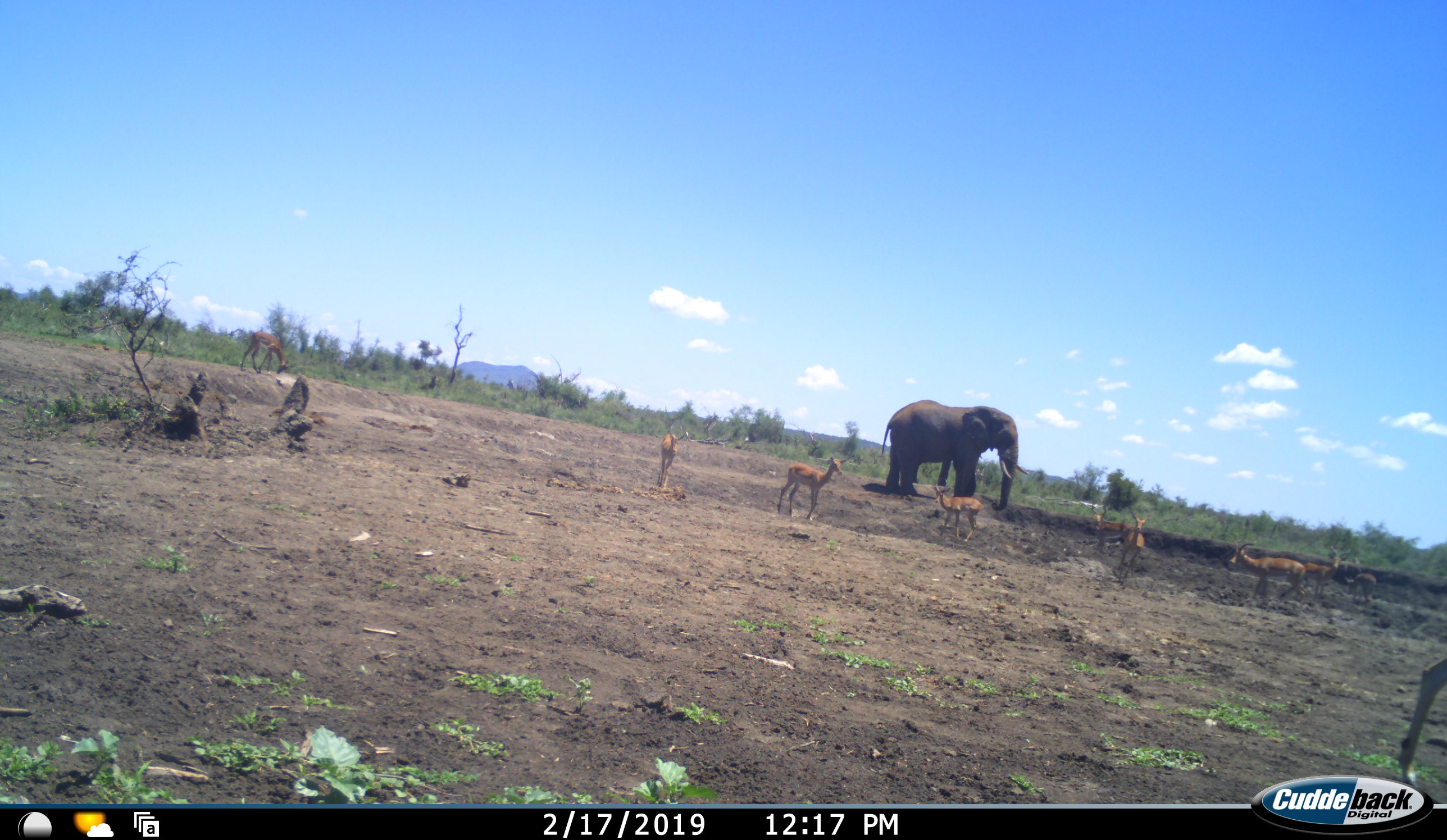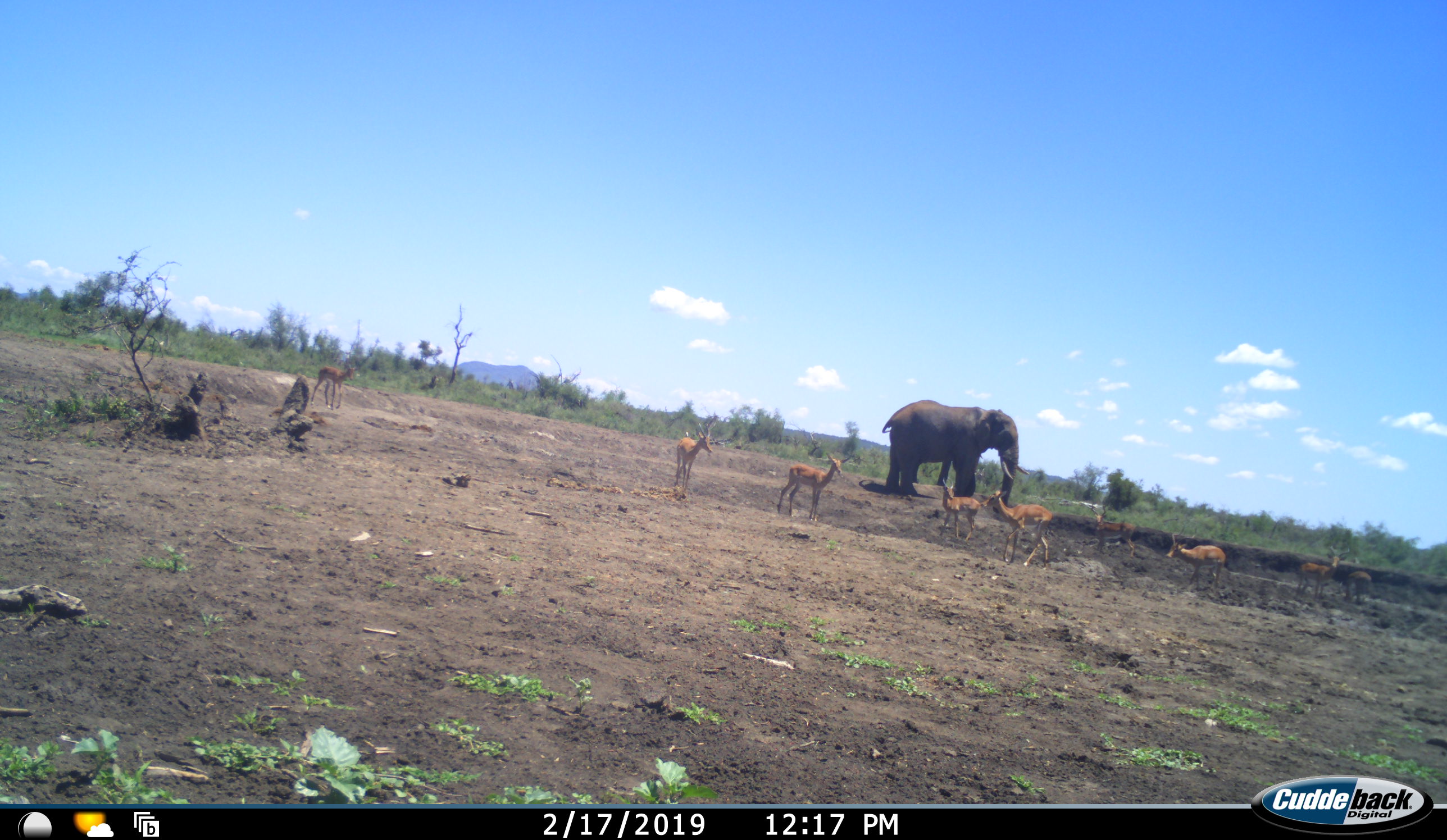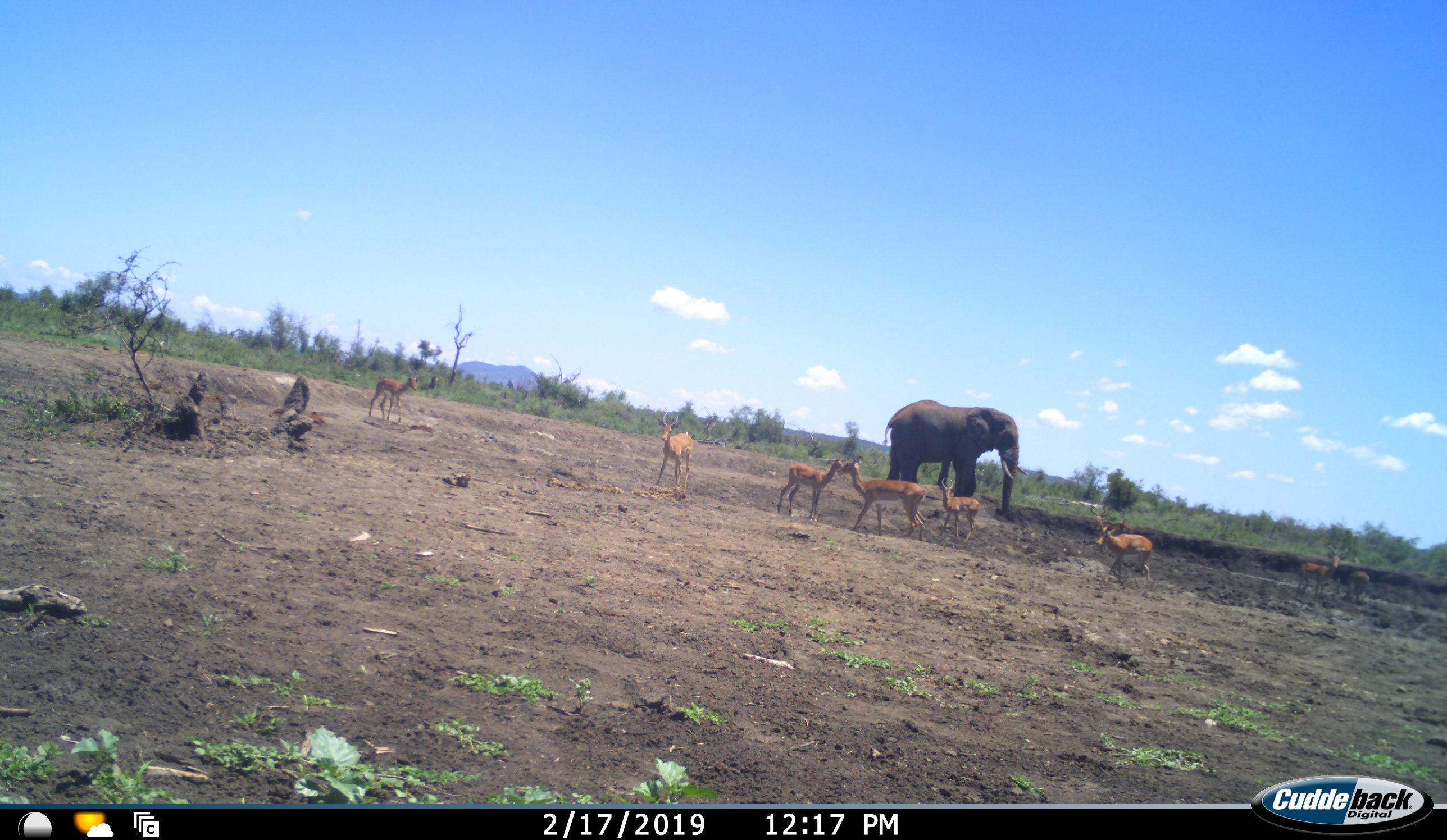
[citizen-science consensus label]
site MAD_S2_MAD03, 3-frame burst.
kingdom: Animalia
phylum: Chordata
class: Mammalia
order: Proboscidea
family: Elephantidae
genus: Loxodonta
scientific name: Loxodonta africana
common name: african bush elephant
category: elephant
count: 1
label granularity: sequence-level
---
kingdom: Animalia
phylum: Chordata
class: Mammalia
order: Artiodactyla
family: Bovidae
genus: Aepyceros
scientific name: Aepyceros melampus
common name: impala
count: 10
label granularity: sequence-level